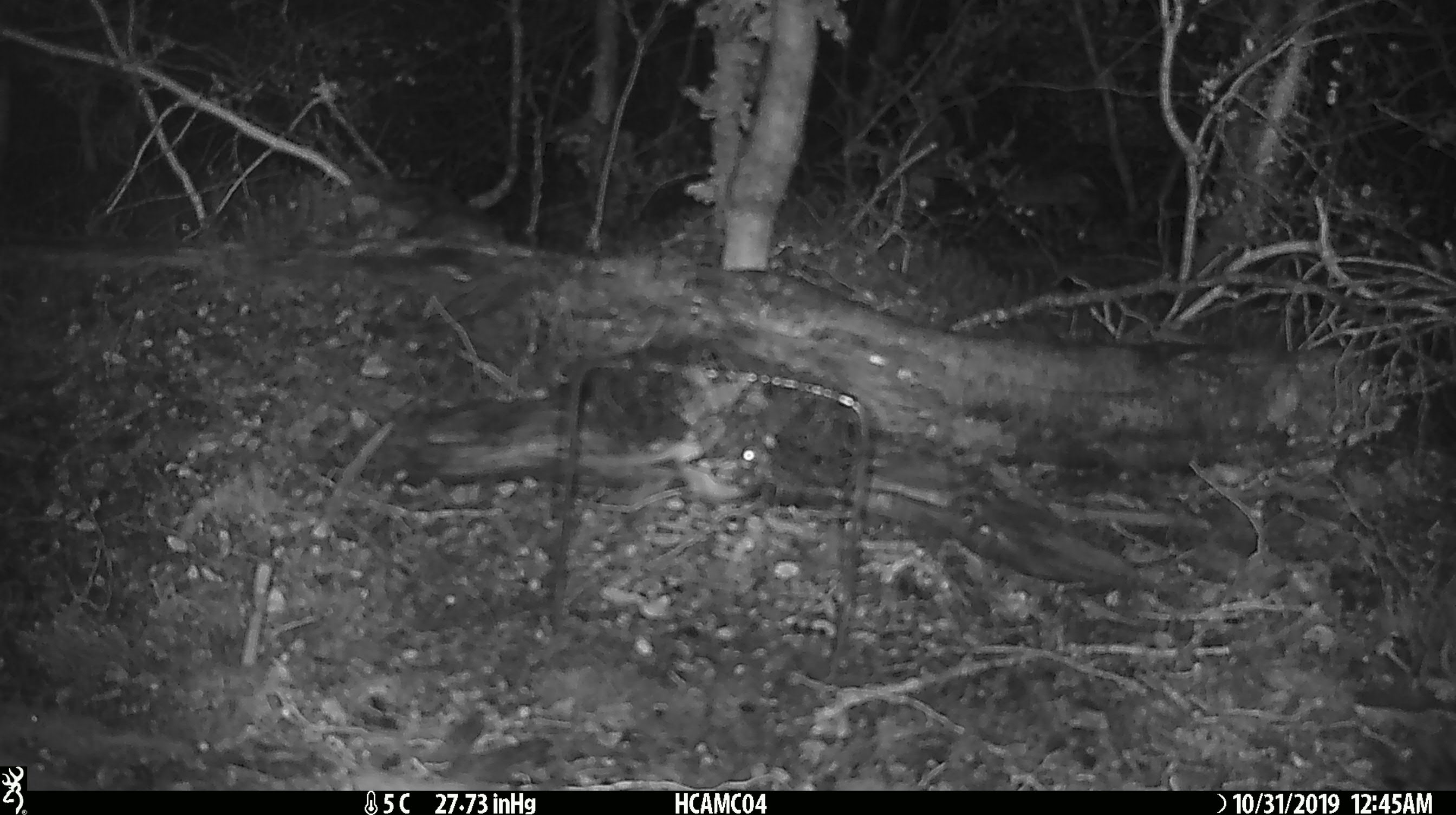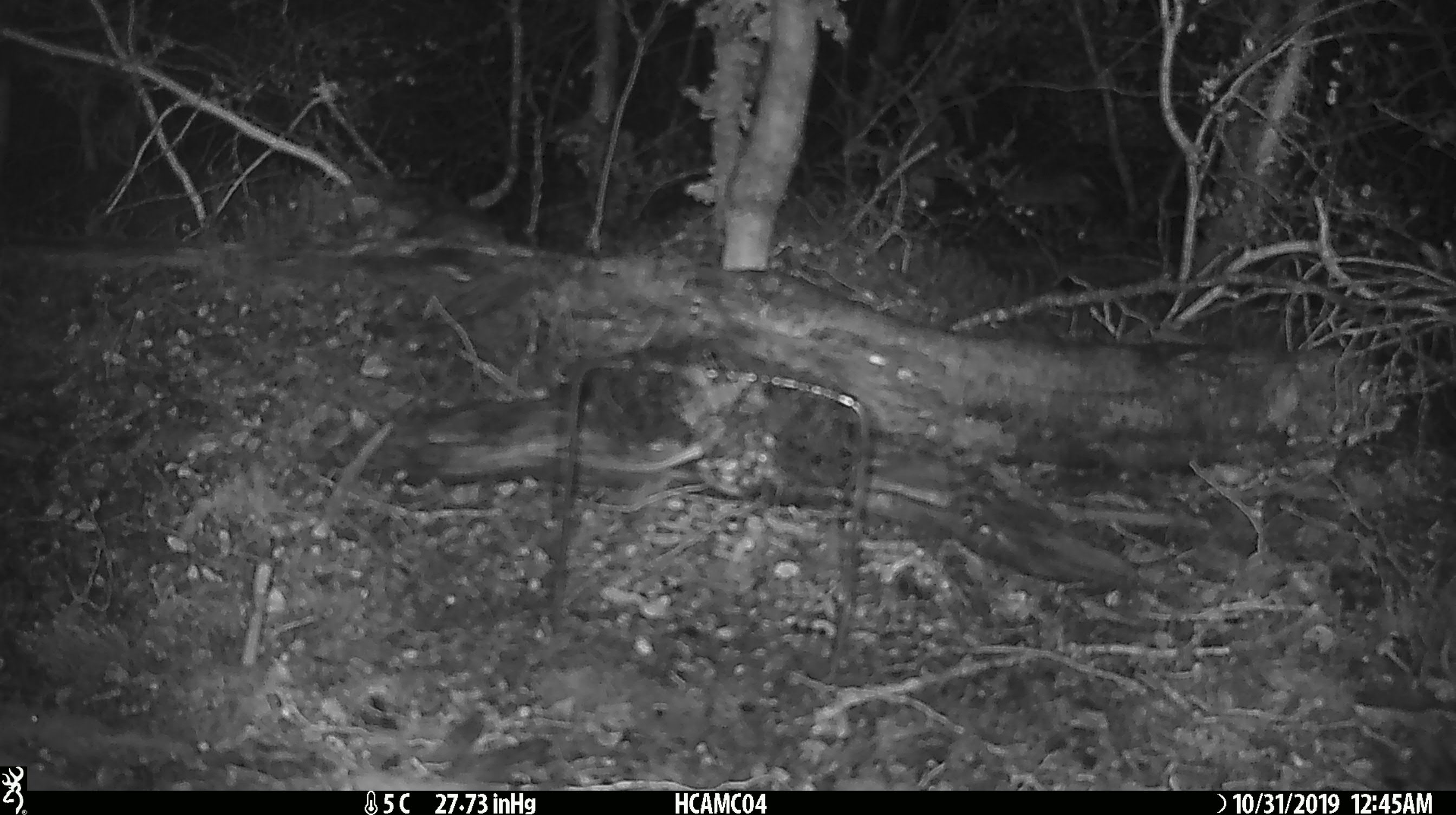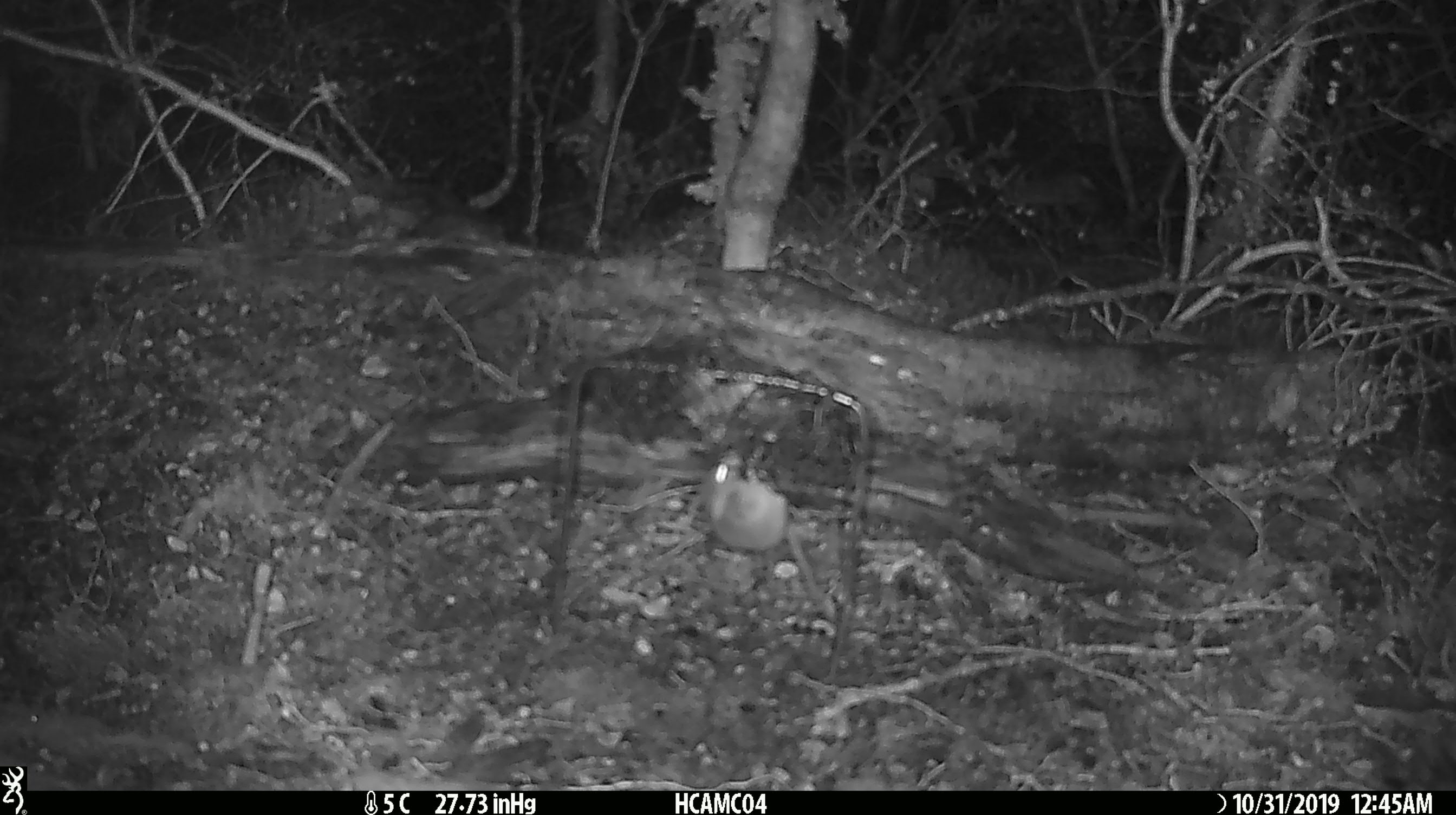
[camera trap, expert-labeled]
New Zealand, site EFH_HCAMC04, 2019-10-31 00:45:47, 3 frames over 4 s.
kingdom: Animalia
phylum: Chordata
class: Mammalia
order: Rodentia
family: Muridae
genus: Mus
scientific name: Mus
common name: mouse